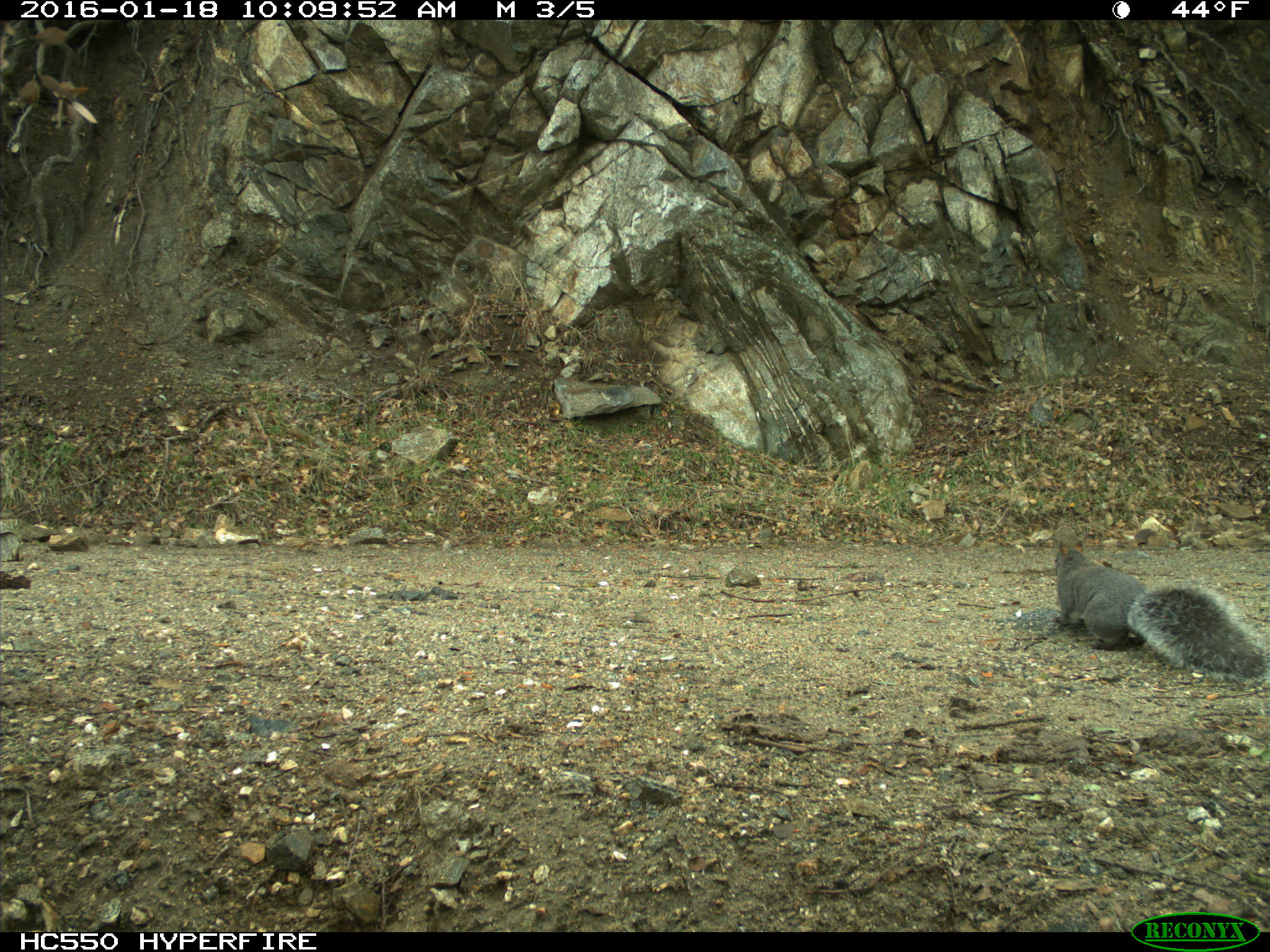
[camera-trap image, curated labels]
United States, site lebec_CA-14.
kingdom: Animalia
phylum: Chordata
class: Mammalia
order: Rodentia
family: Sciuridae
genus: Sciurus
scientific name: Sciurus carolinensis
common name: eastern gray squirrel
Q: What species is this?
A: Sciurus carolinensis (eastern gray squirrel).